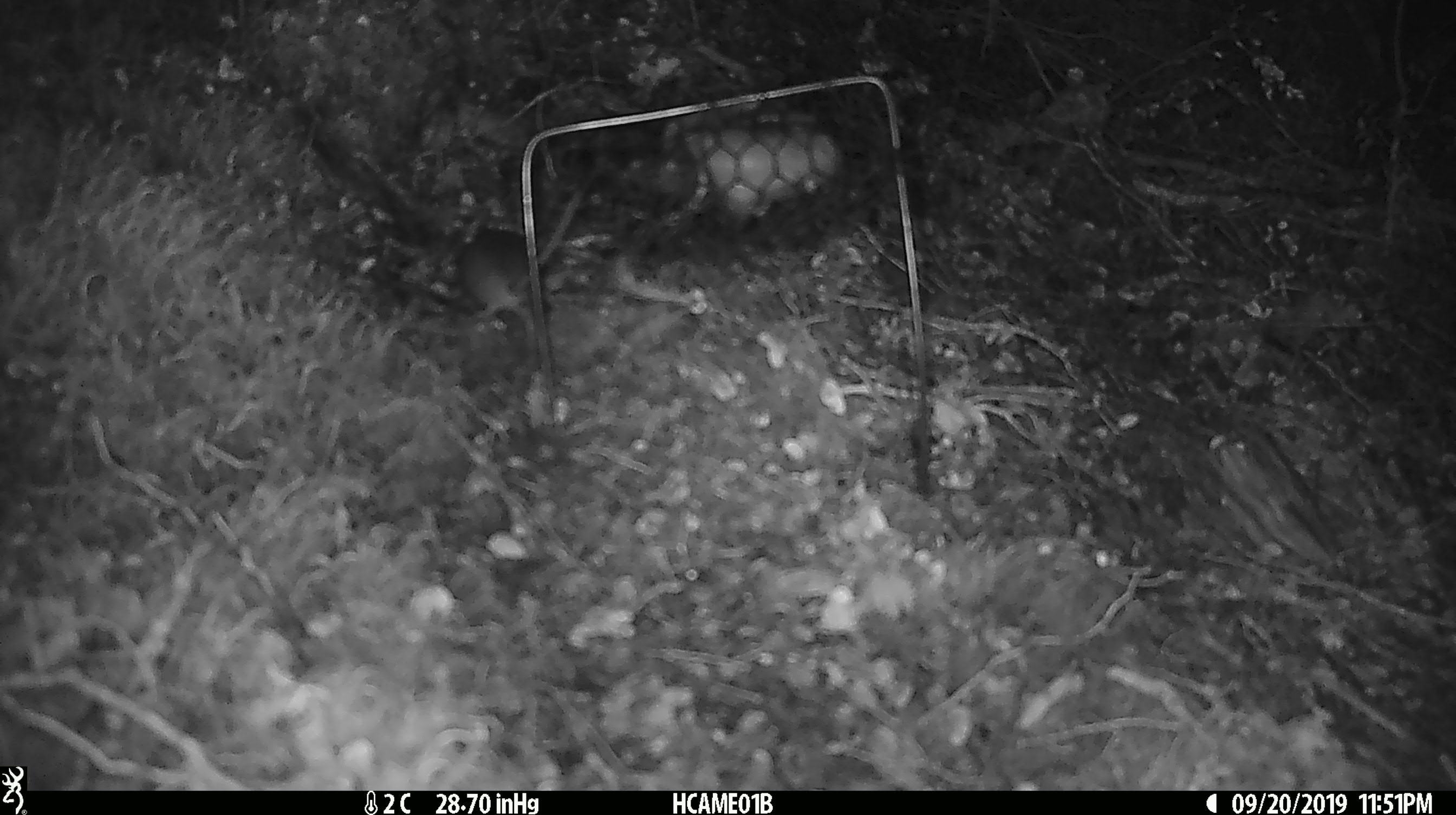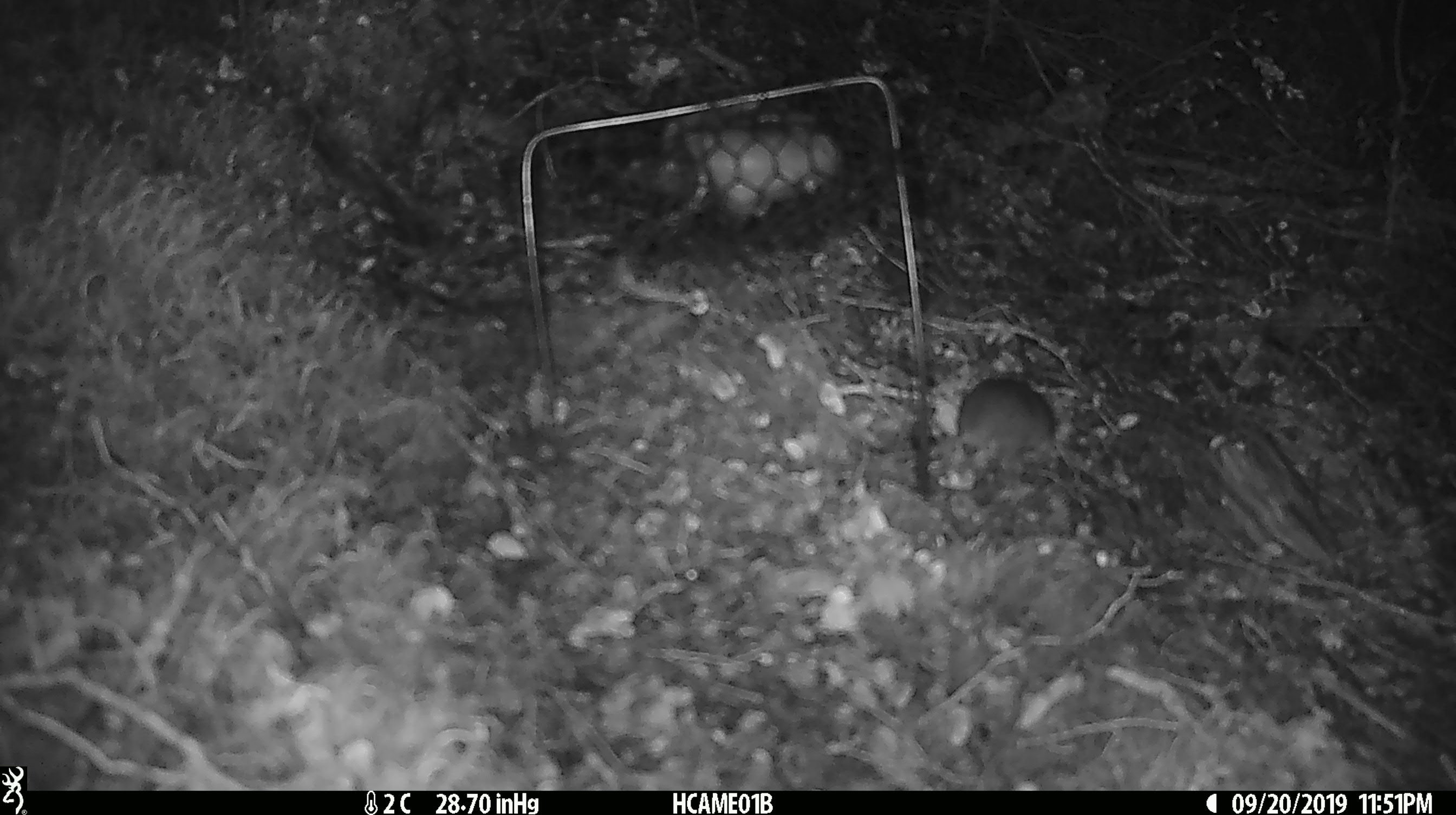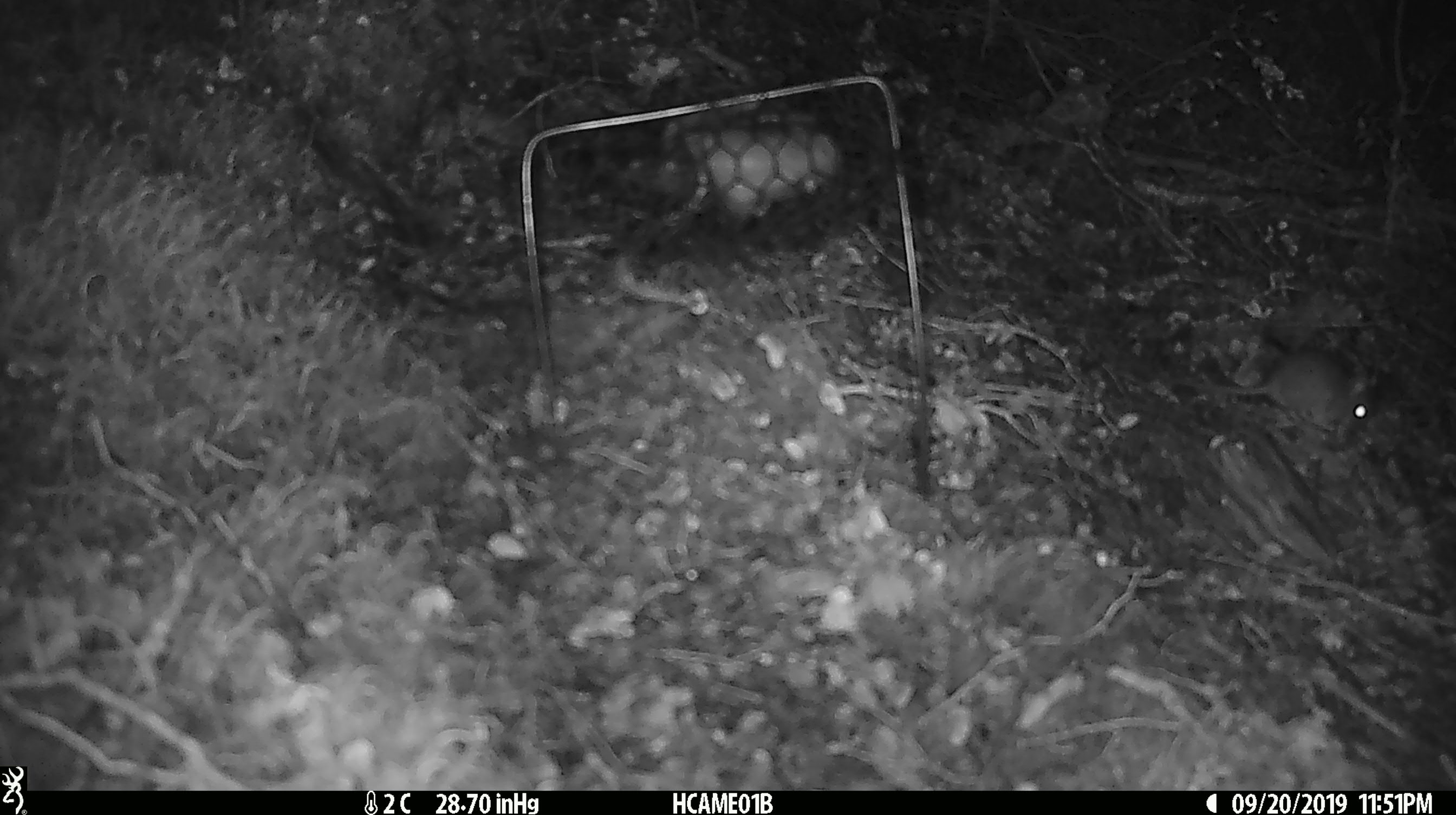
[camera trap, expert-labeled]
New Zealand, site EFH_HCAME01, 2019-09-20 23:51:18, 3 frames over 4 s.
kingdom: Animalia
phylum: Chordata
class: Mammalia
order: Rodentia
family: Muridae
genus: Mus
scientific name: Mus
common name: mouse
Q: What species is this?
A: Mouse (Mus).